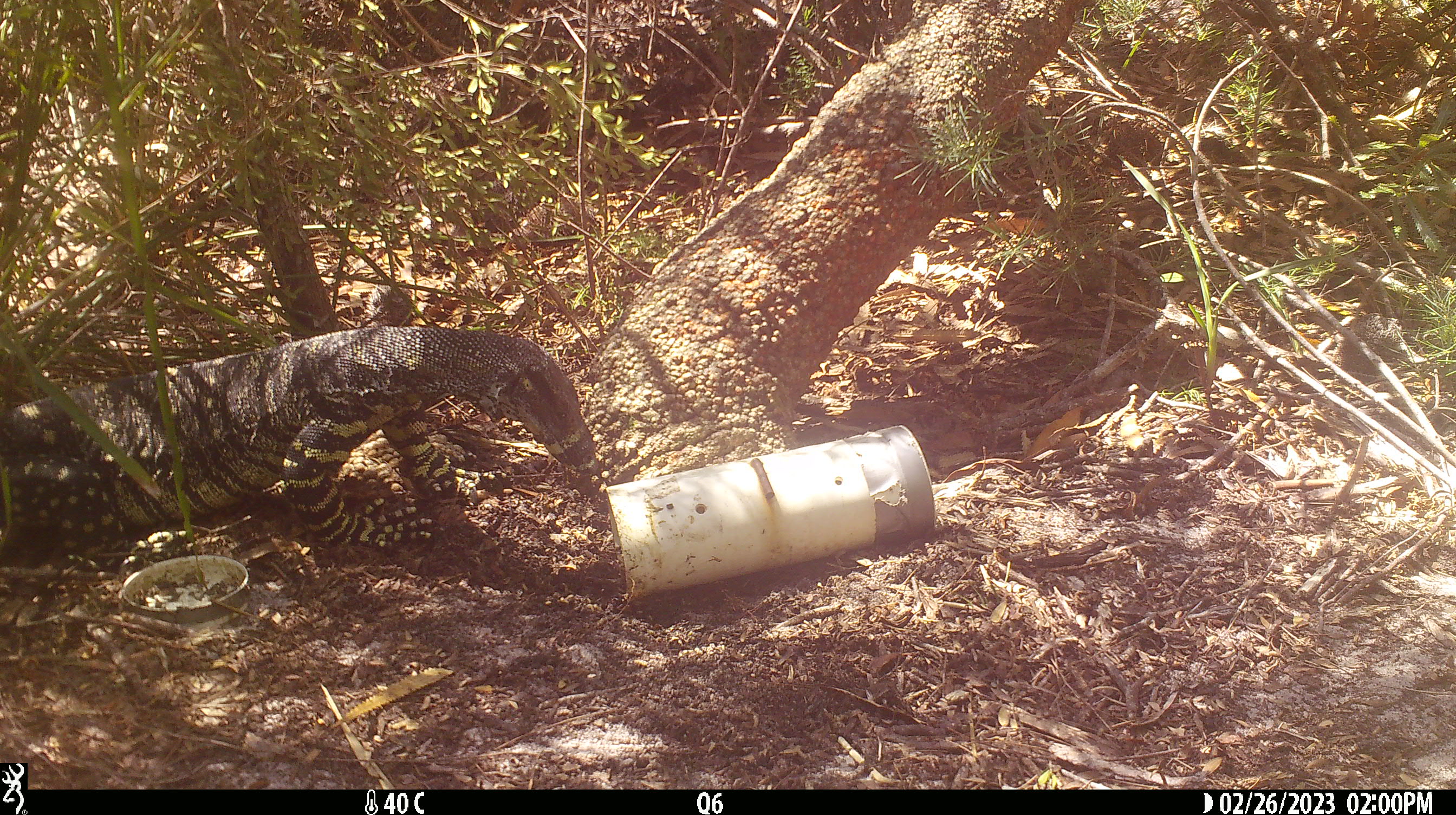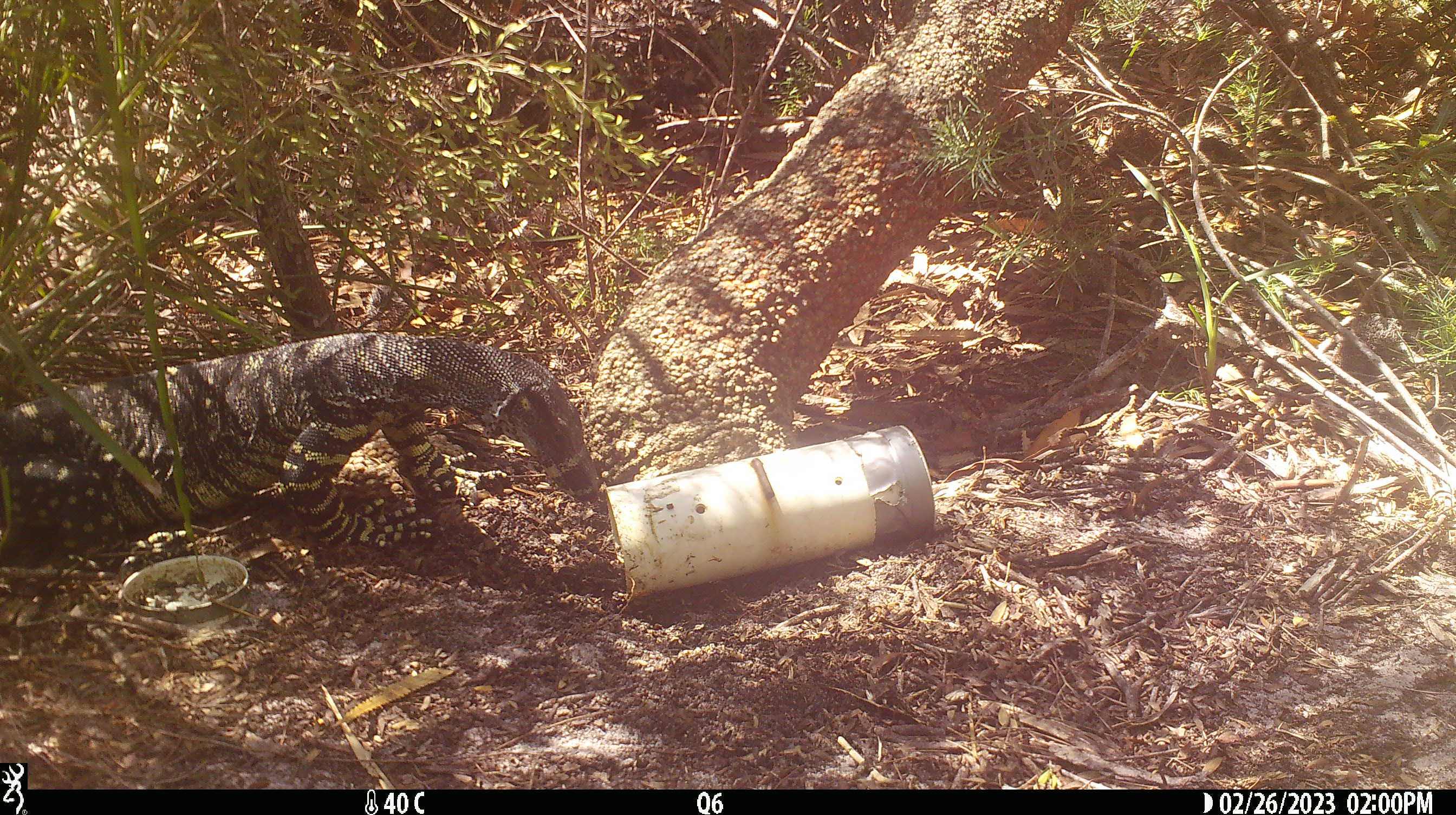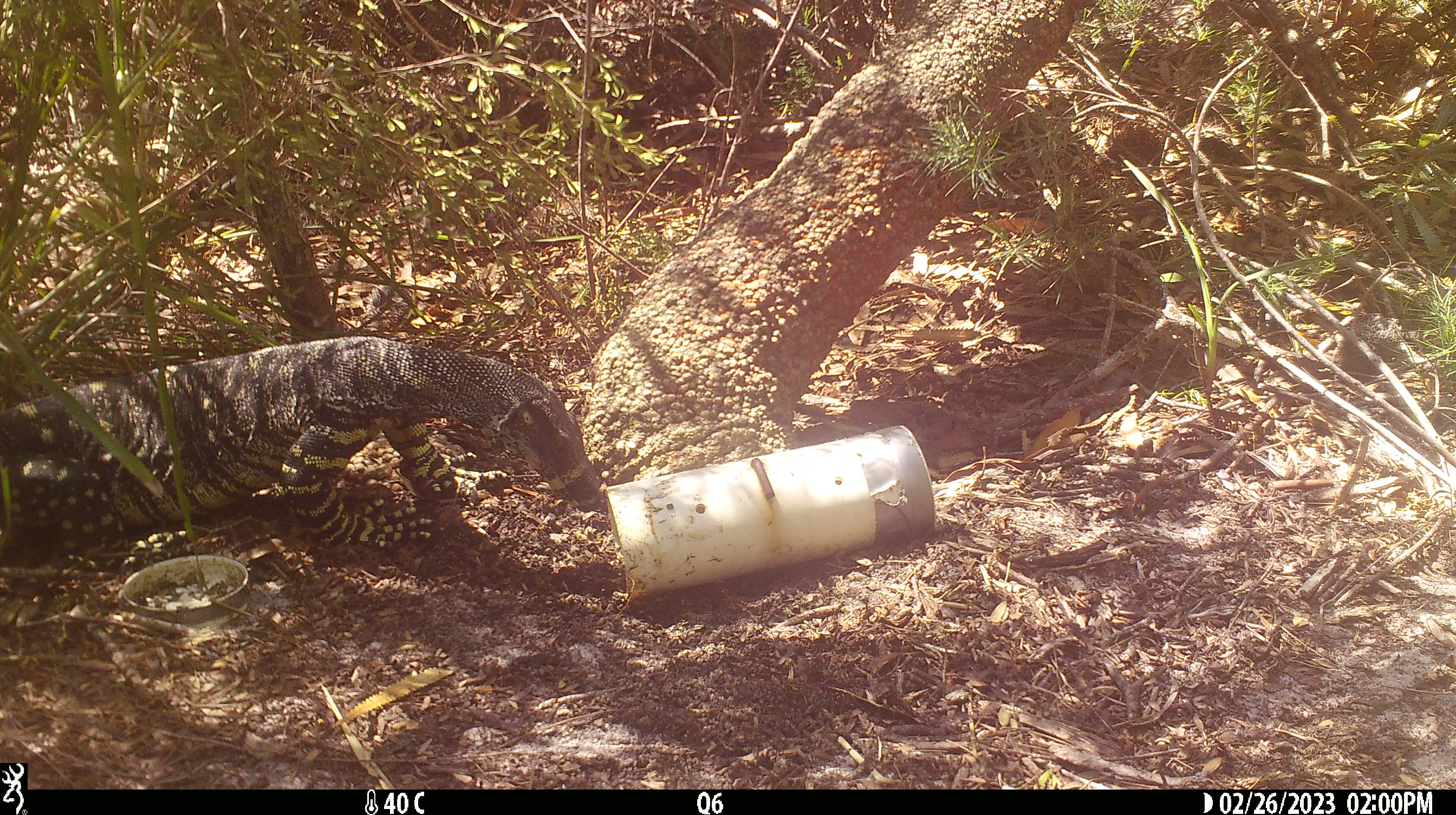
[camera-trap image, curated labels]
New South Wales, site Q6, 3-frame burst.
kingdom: Animalia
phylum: Chordata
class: Reptilia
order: Squamata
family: Varanidae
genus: Varanus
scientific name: Varanus varius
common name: lace monitor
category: goanna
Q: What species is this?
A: Goanna (lace monitor) (Varanus varius).